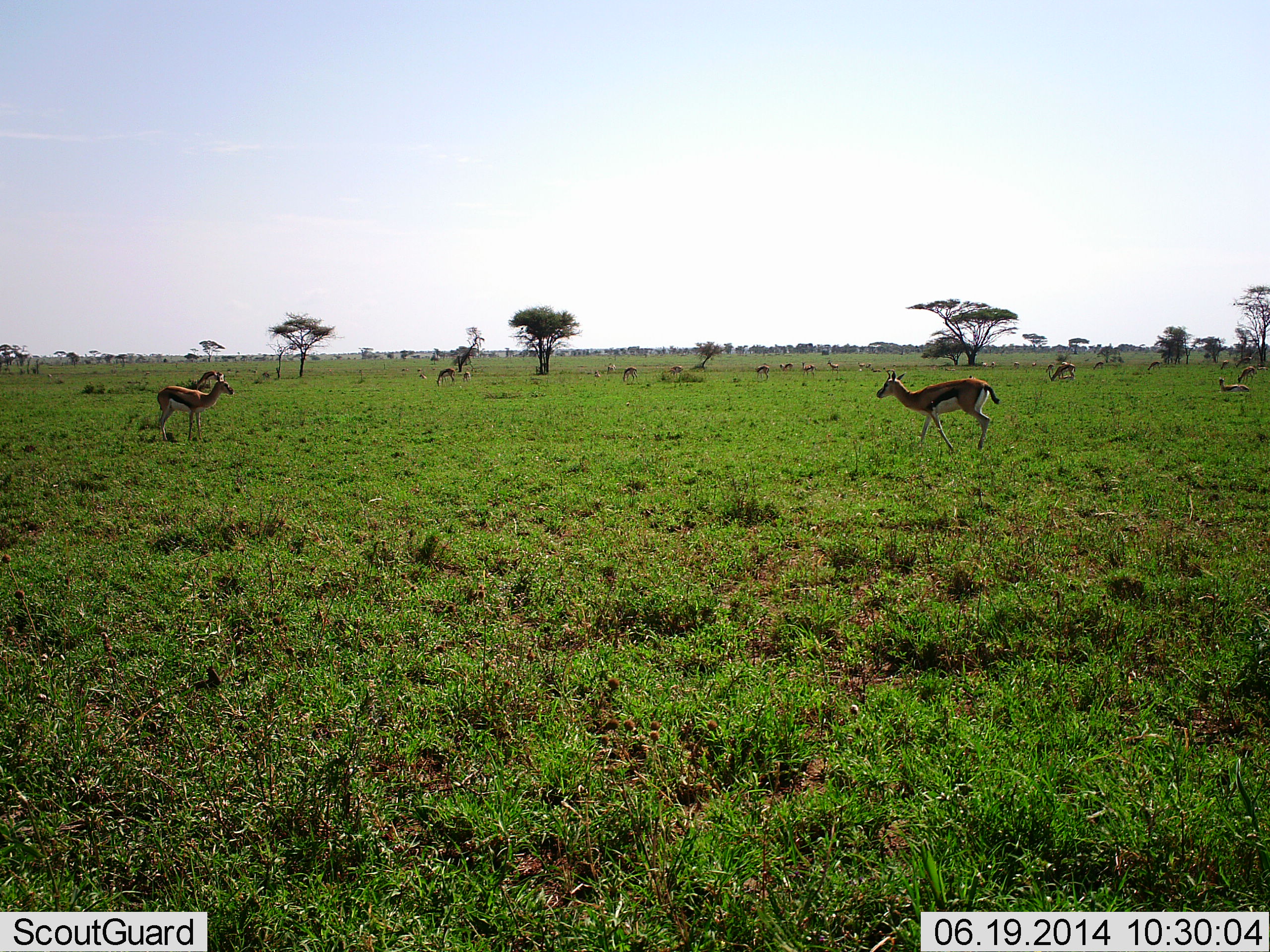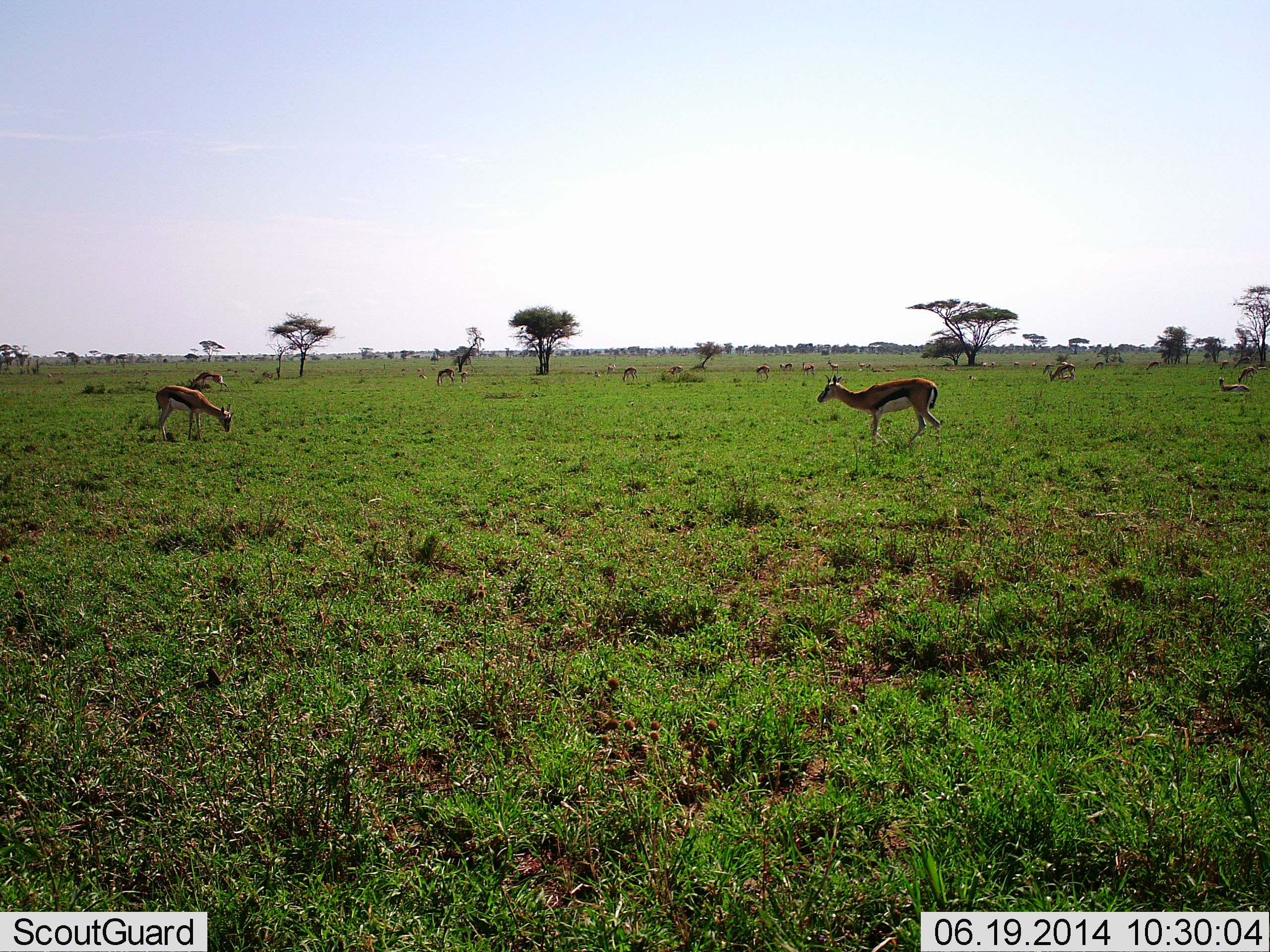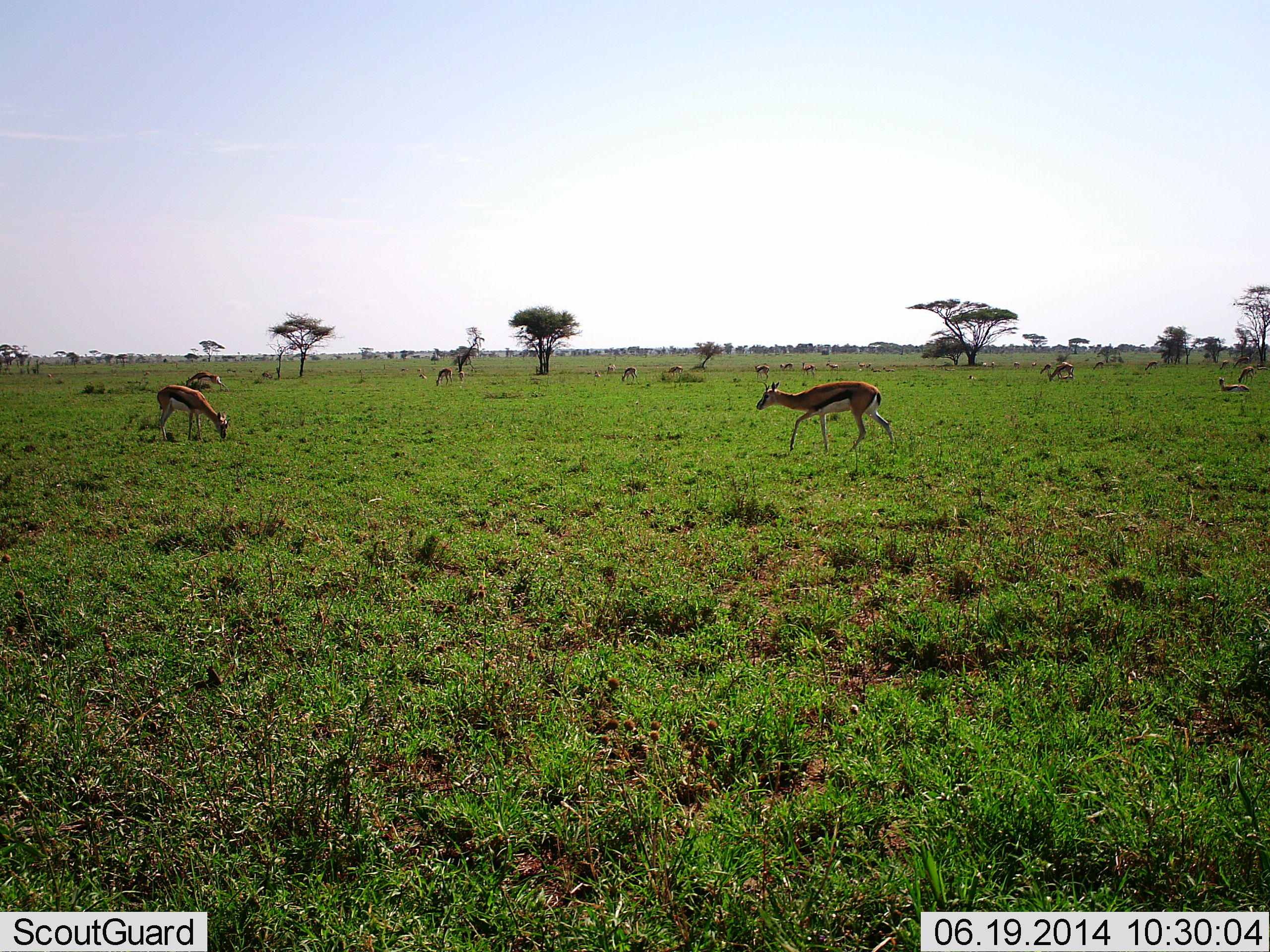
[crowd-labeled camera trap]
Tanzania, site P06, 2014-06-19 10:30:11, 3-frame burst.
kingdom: Animalia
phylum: Chordata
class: Mammalia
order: Artiodactyla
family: Bovidae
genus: Eudorcas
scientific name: Eudorcas thomsonii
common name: thomson's gazelle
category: gazellethomsons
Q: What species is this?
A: Gazellethomsons (thomson's gazelle) (Eudorcas thomsonii).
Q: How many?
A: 11-50.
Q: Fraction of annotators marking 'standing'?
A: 60%.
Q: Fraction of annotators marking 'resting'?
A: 20%.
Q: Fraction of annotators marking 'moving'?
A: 60%.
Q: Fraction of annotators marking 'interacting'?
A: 0%.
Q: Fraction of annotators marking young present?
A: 0%.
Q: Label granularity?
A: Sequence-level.